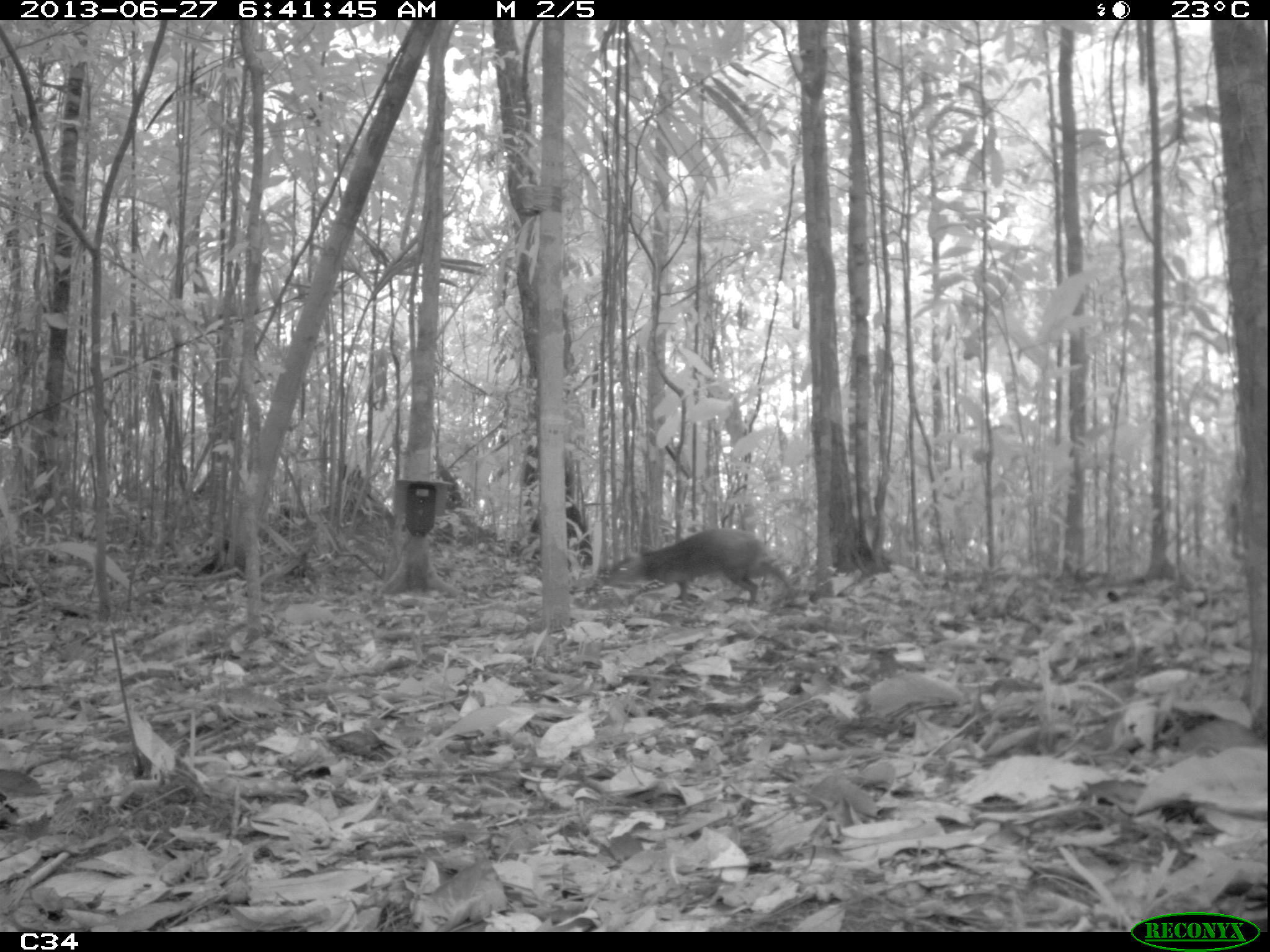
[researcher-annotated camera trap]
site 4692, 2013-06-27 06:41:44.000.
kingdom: Animalia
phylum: Chordata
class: Mammalia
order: Rodentia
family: Dasyproctidae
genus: Dasyprocta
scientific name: Dasyprocta leporina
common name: red-rumped agouti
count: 1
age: adult